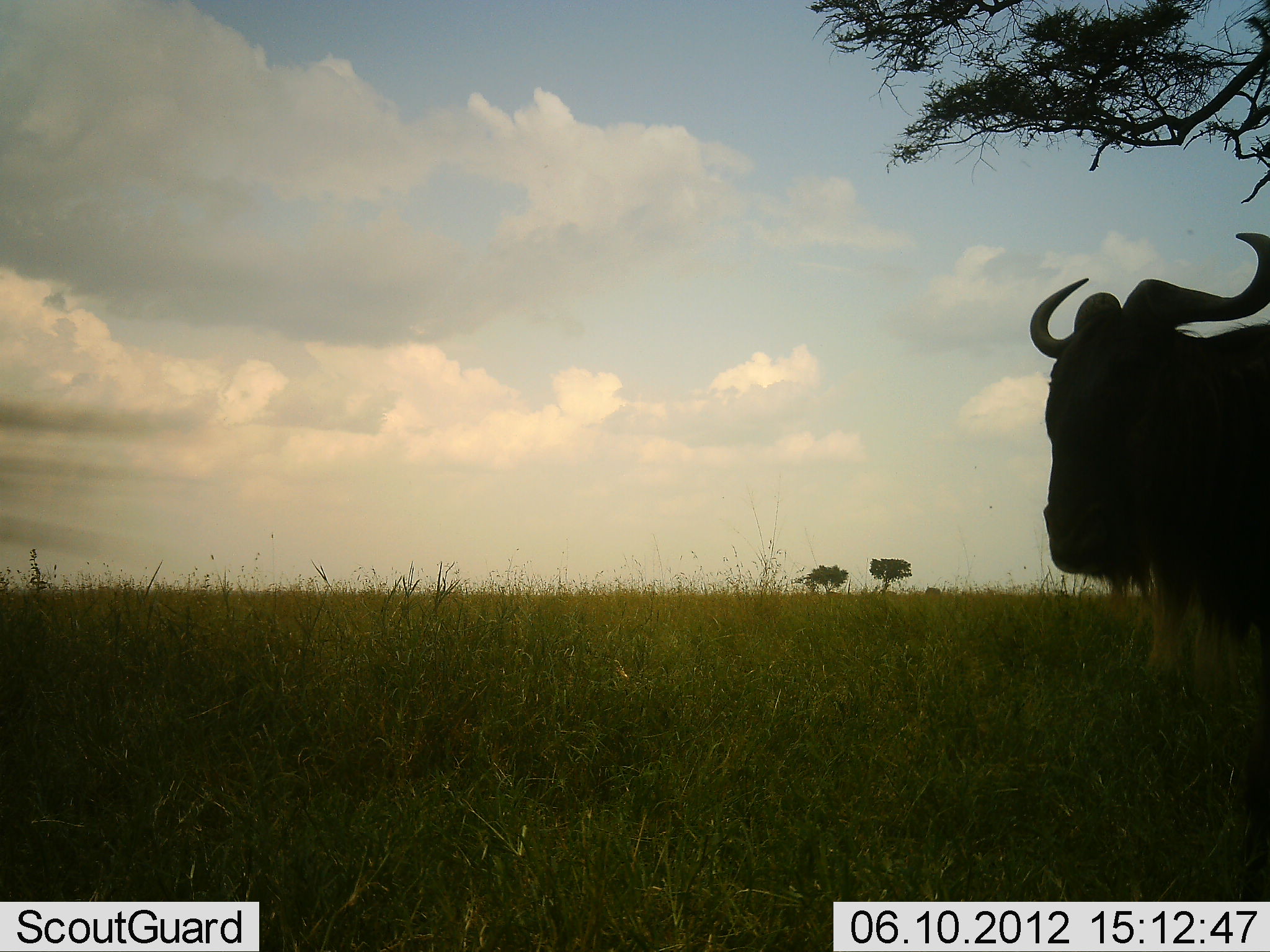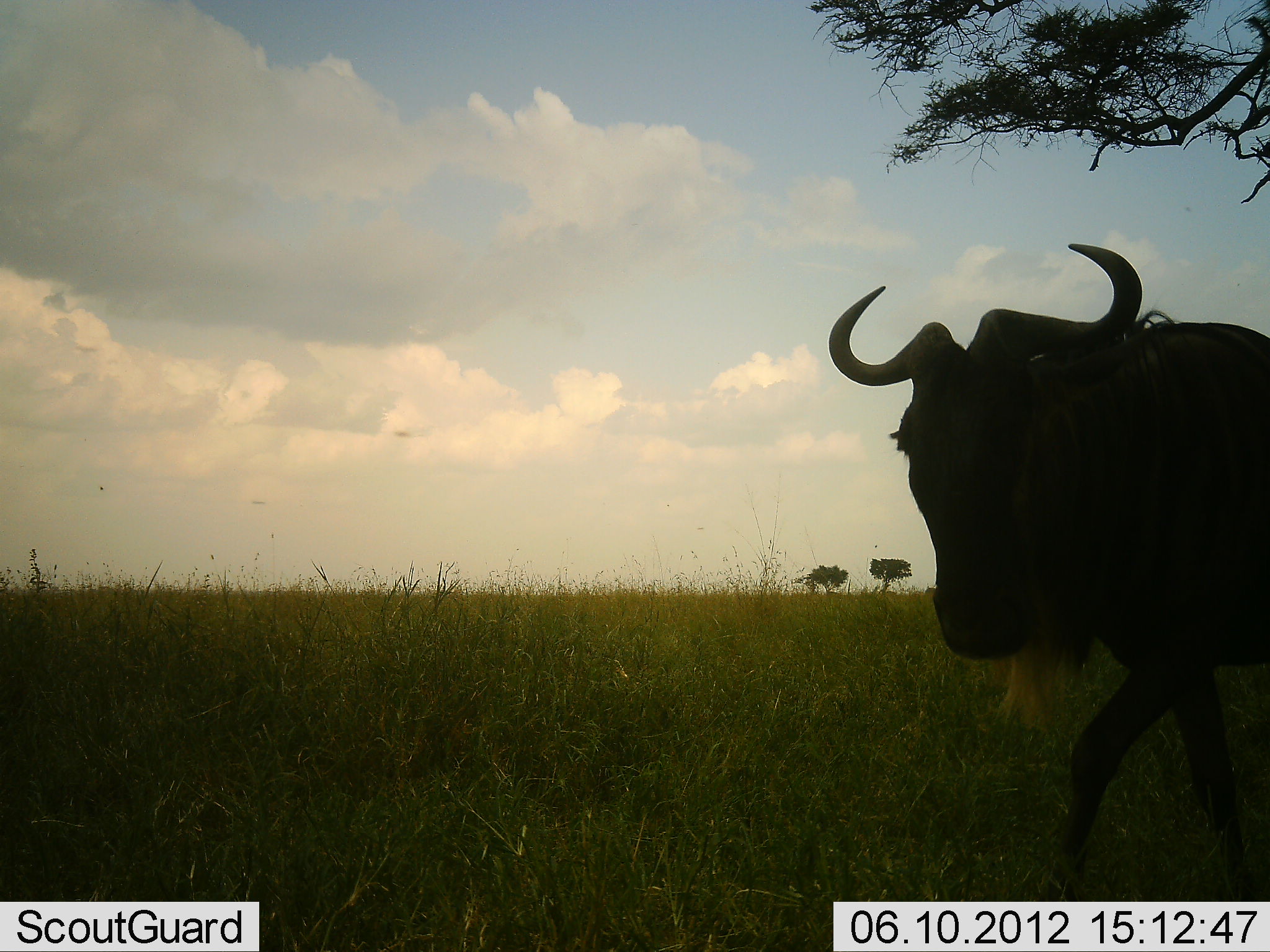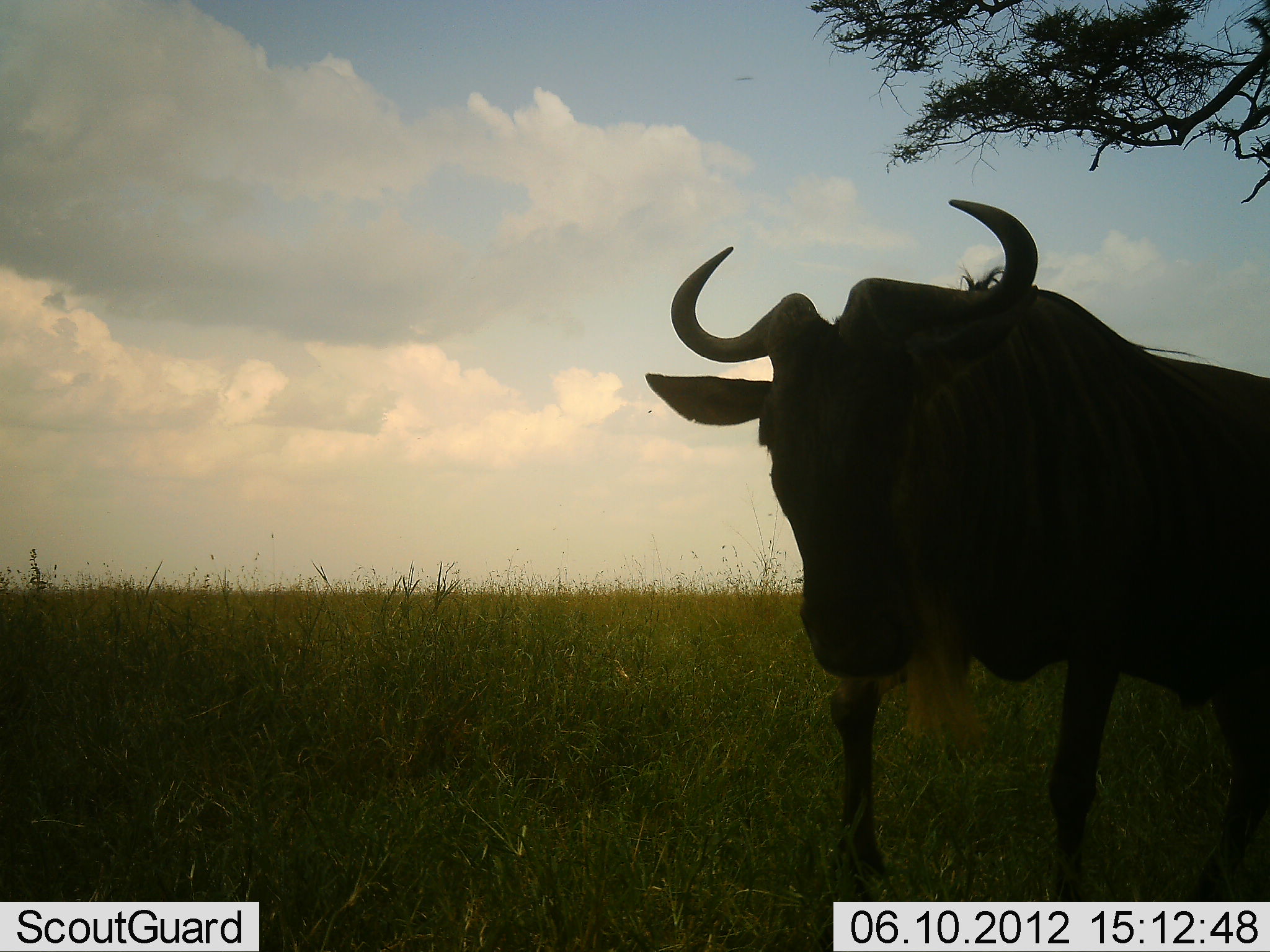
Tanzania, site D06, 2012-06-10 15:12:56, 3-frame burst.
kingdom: Animalia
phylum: Chordata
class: Mammalia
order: Artiodactyla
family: Bovidae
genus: Connochaetes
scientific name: Connochaetes taurinus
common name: blue wildebeest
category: wildebeest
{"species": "wildebeest (blue wildebeest) (Connochaetes taurinus)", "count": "1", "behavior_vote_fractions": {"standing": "10%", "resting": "0%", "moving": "90%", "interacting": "0%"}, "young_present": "0%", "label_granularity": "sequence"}